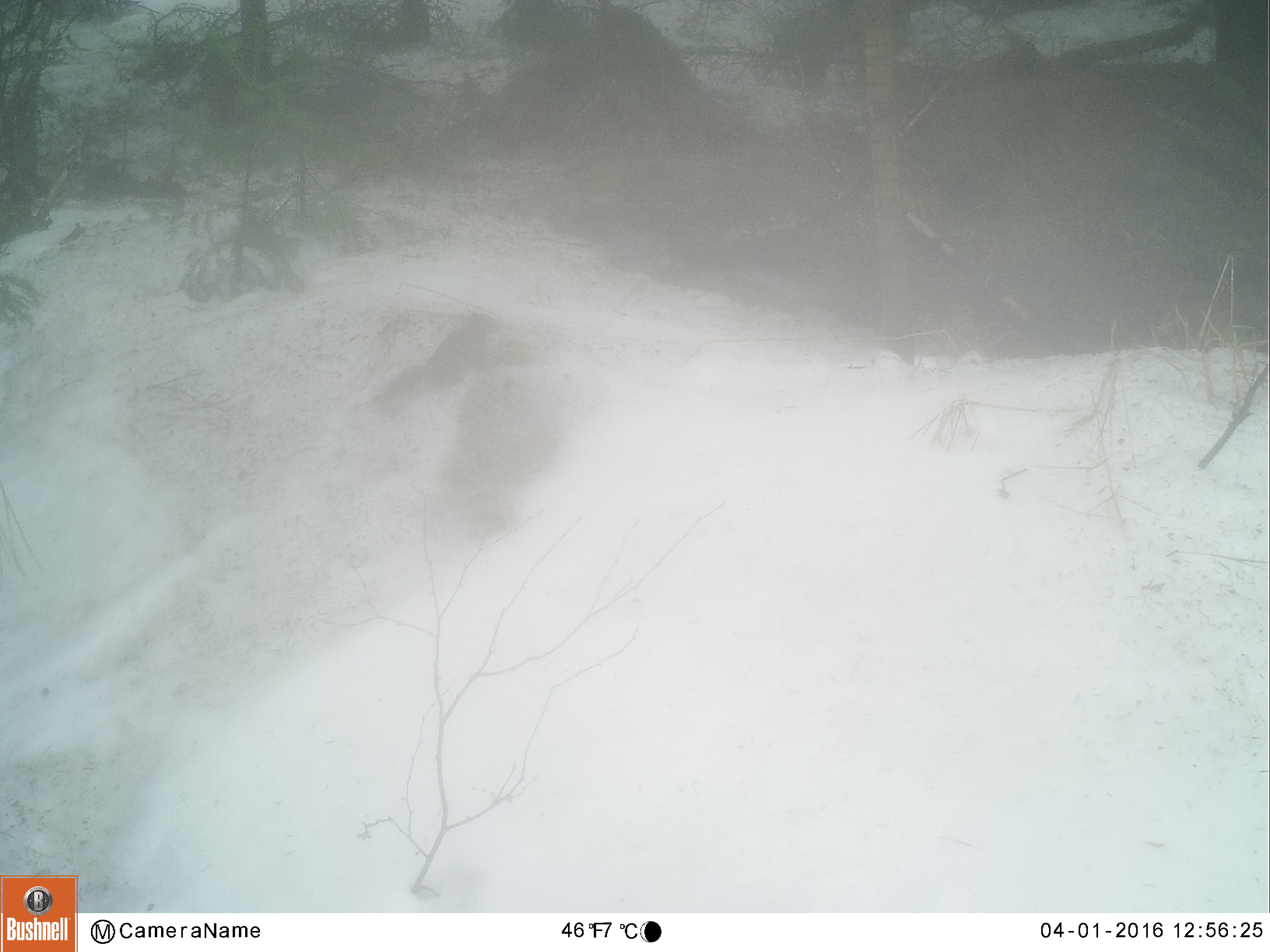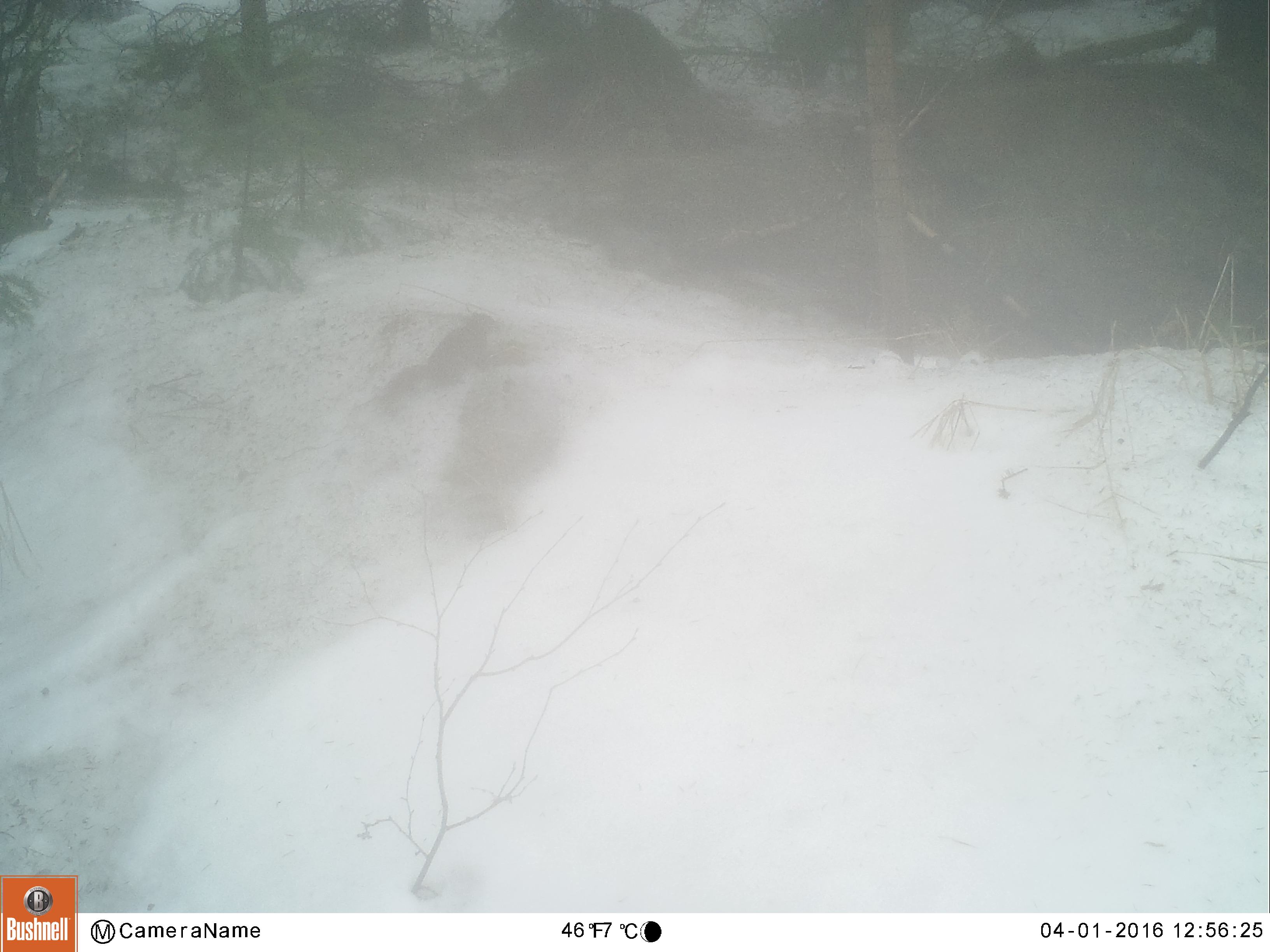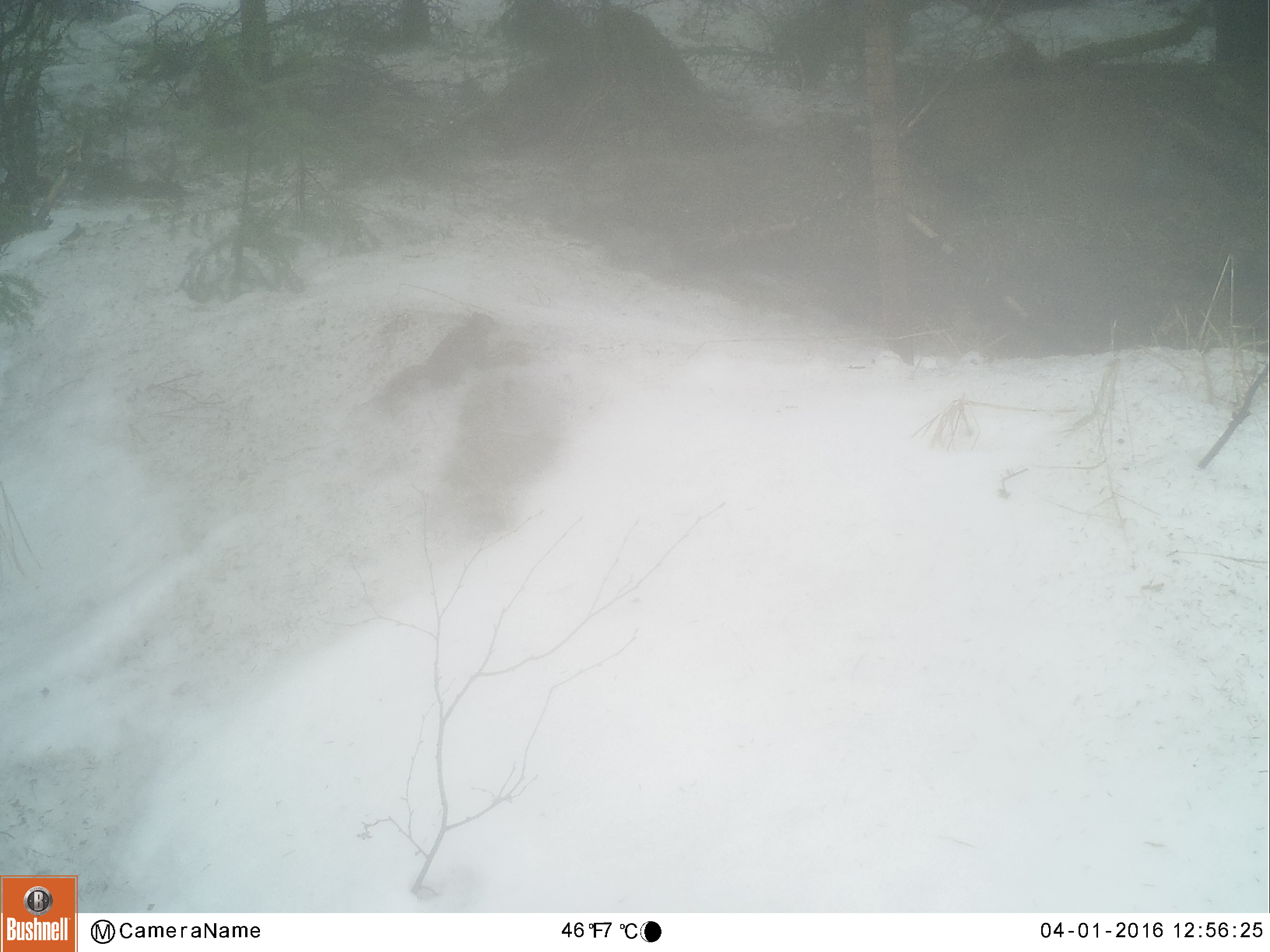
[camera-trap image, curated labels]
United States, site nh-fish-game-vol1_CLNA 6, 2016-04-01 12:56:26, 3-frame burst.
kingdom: Animalia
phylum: Chordata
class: Mammalia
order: Rodentia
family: Sciuridae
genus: Tamiasciurus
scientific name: Tamiasciurus hudsonicus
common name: red squirrel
Red squirrel (Tamiasciurus hudsonicus).